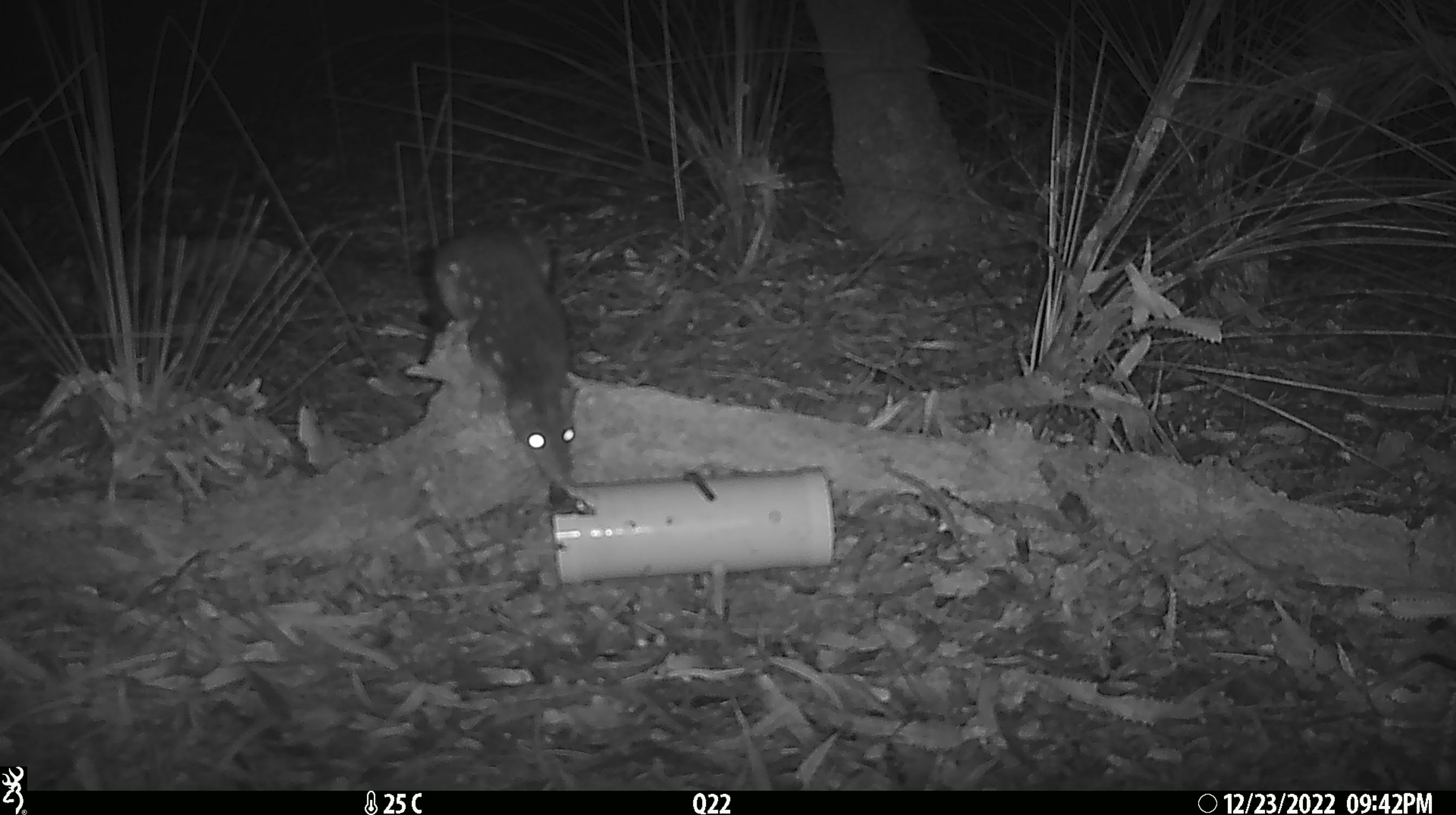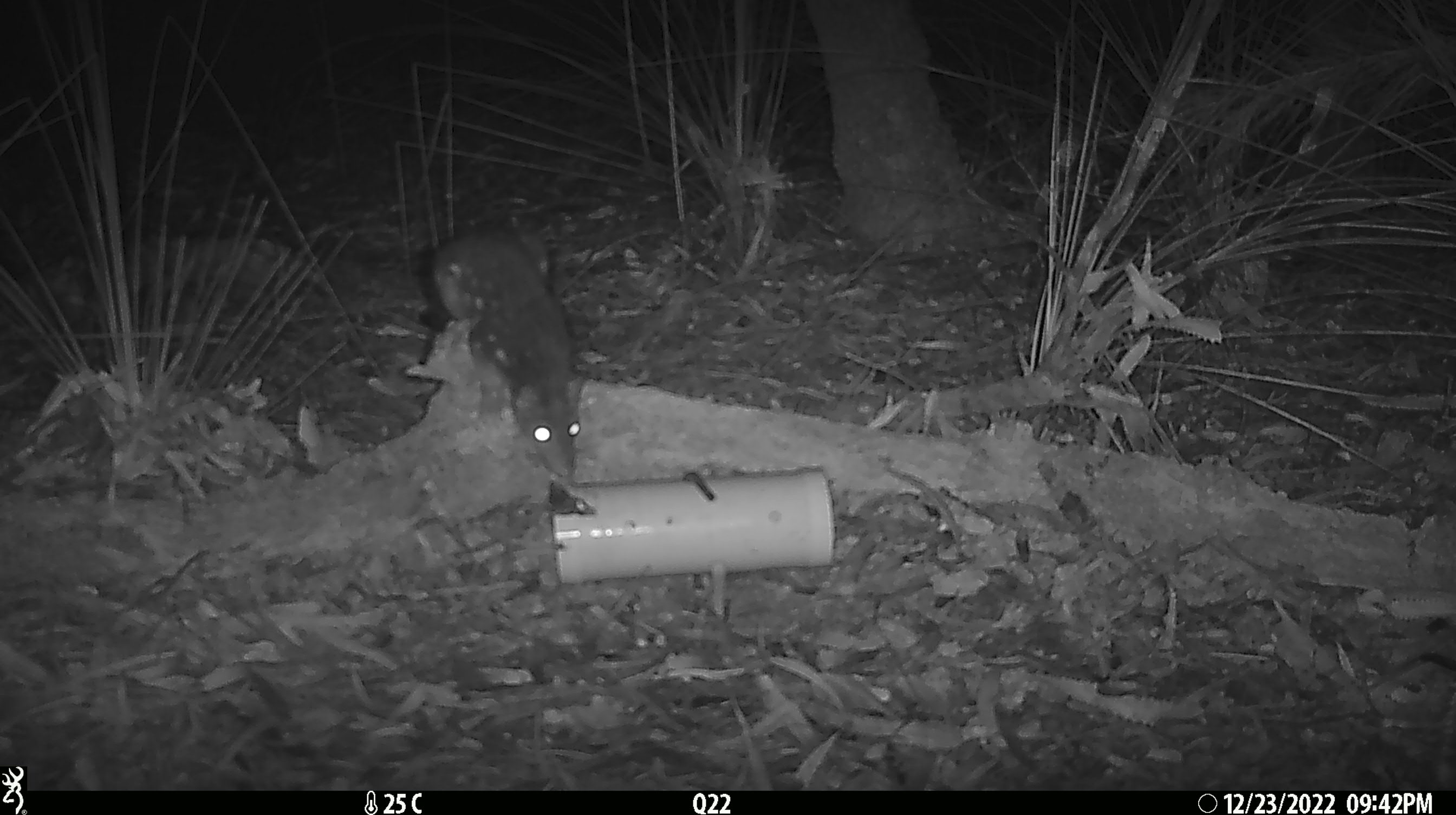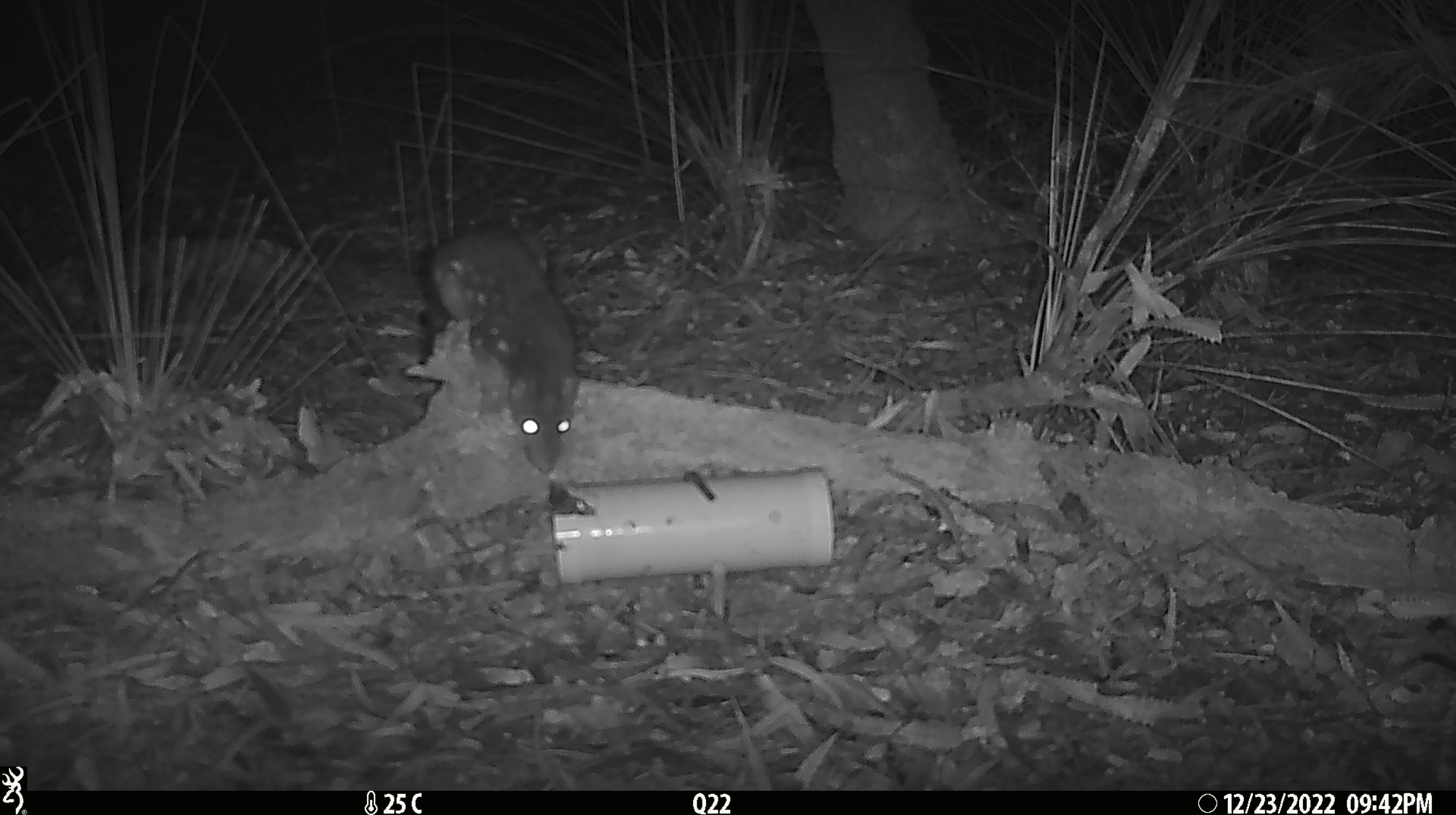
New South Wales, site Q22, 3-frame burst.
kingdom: Animalia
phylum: Chordata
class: Mammalia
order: Dasyuromorphia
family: Dasyuridae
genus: Dasyurus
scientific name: Dasyurus maculatus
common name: spotted-tailed quoll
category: quoll